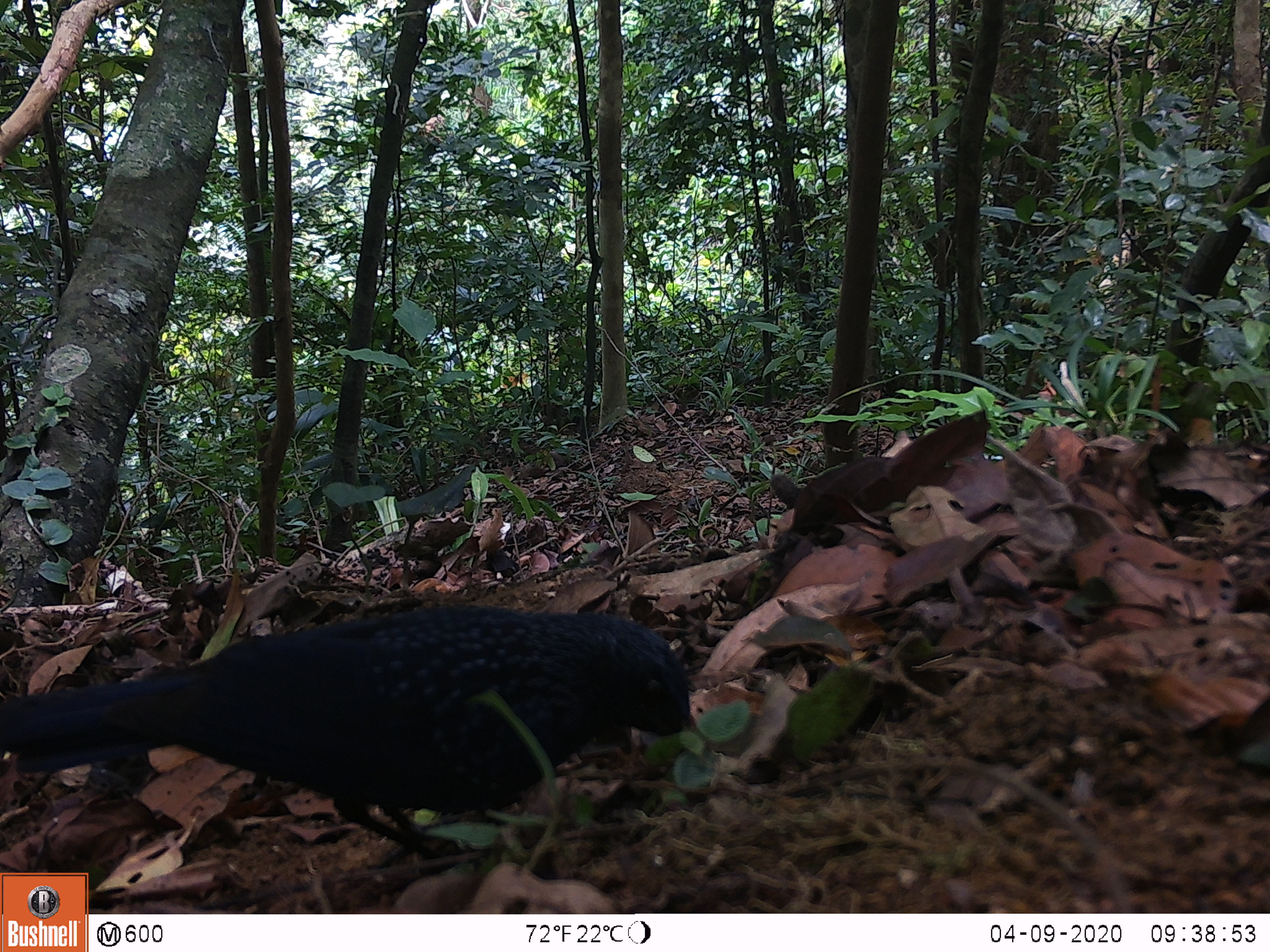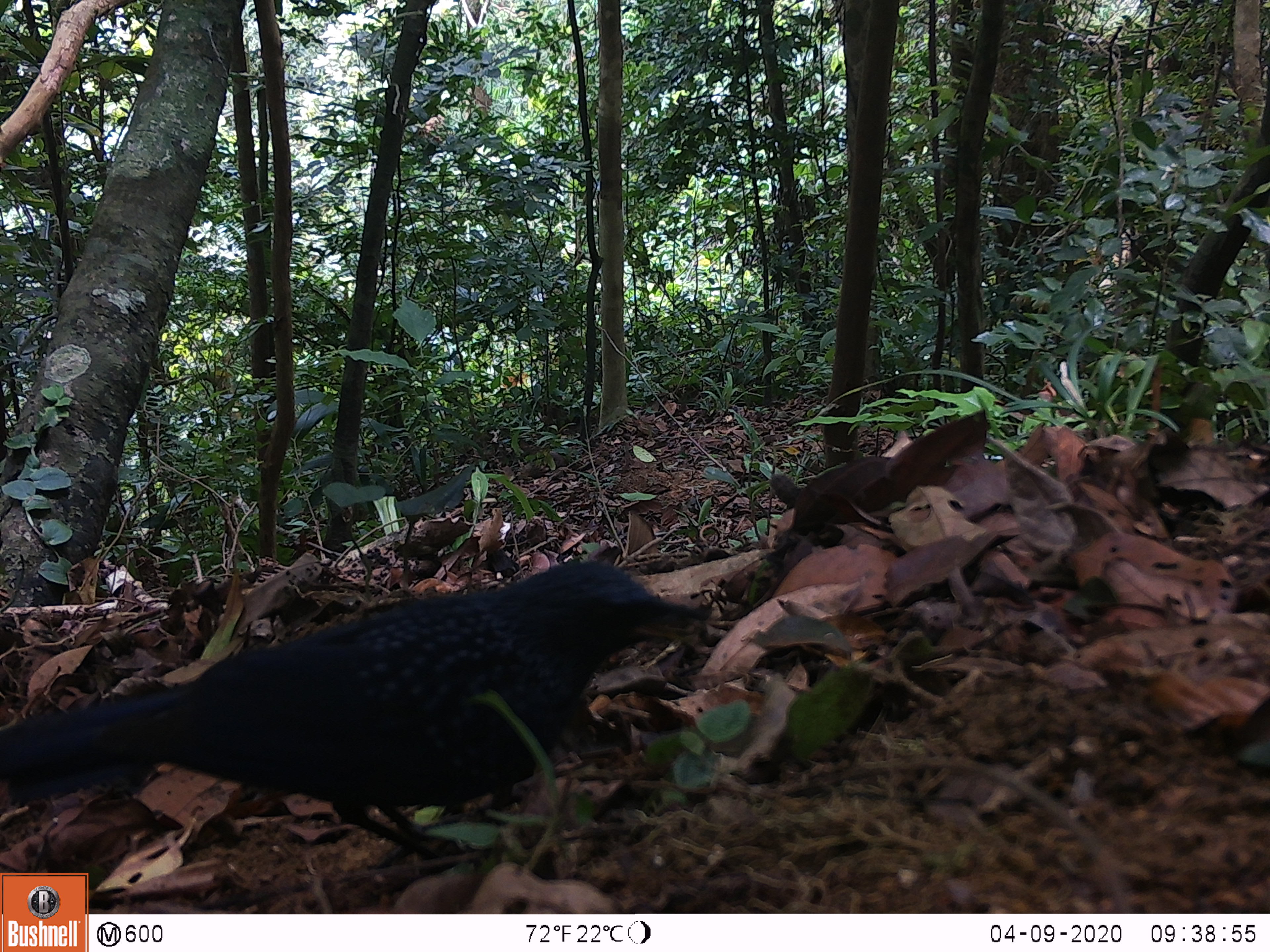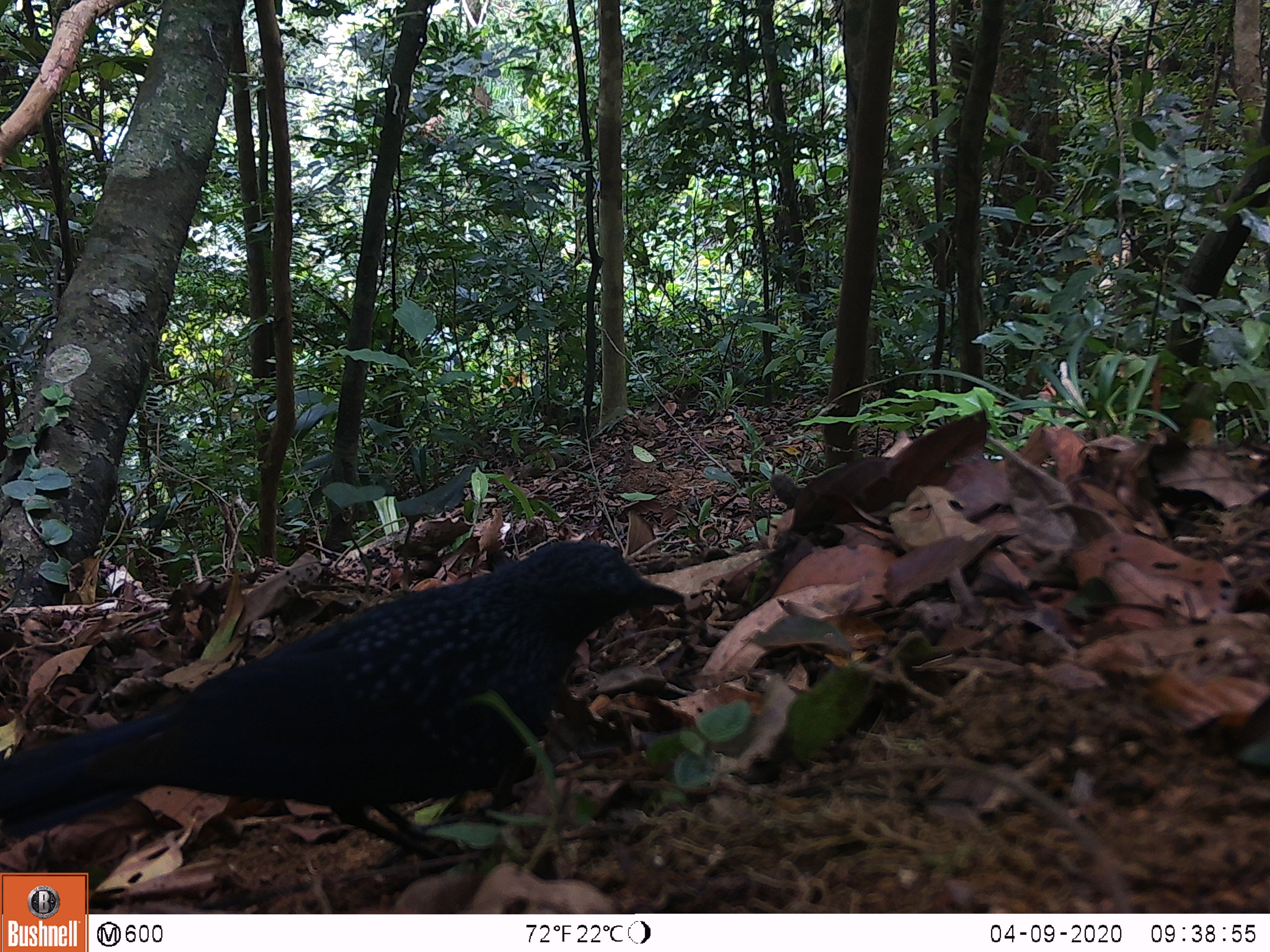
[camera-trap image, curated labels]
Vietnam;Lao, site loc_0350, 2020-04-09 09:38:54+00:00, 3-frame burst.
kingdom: Animalia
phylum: Chordata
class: Aves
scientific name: Aves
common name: bird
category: unidentified bird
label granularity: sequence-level